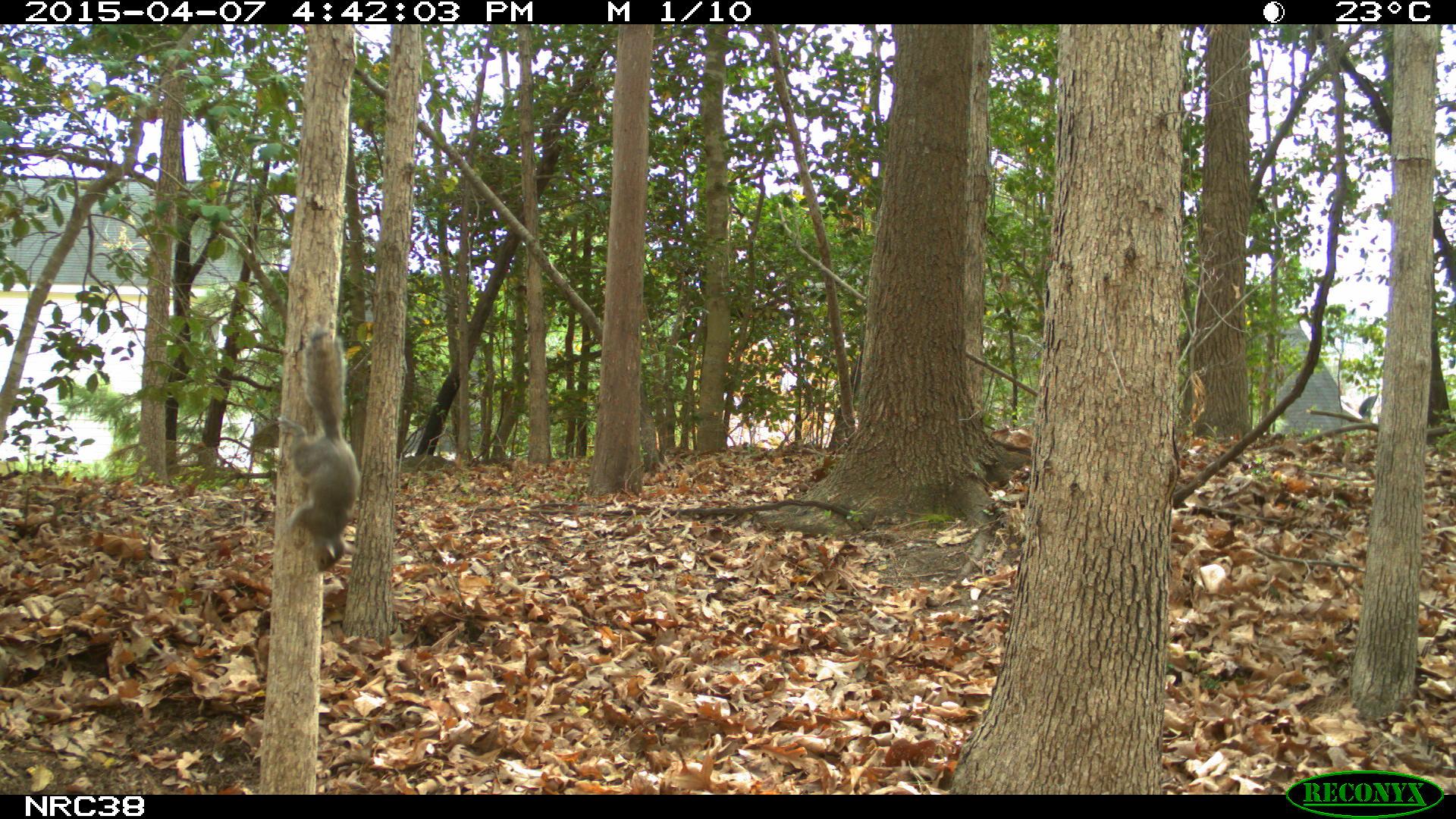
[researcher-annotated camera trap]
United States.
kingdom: Animalia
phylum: Chordata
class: Mammalia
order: Rodentia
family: Sciuridae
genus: Sciurus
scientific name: Sciurus carolinensis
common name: eastern gray squirrel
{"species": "Eastern Gray Squirrel (Sciurus carolinensis)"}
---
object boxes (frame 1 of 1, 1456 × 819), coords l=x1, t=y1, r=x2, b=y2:
Eastern Gray Squirrel: l=269, t=321, r=373, b=579